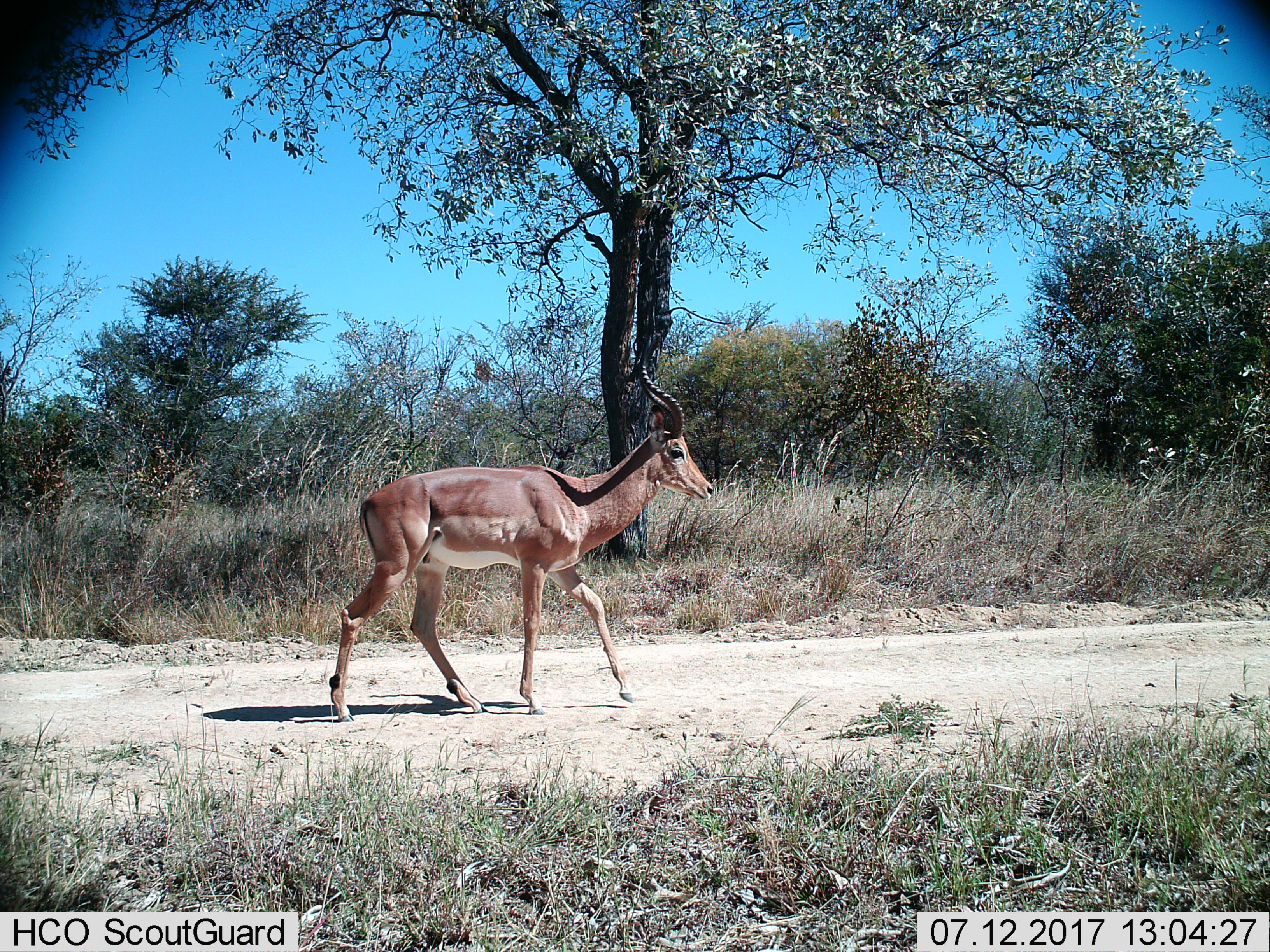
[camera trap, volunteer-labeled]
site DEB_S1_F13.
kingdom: Animalia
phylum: Chordata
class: Mammalia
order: Artiodactyla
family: Bovidae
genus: Aepyceros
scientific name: Aepyceros melampus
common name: impala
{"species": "impala (Aepyceros melampus)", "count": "1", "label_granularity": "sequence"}